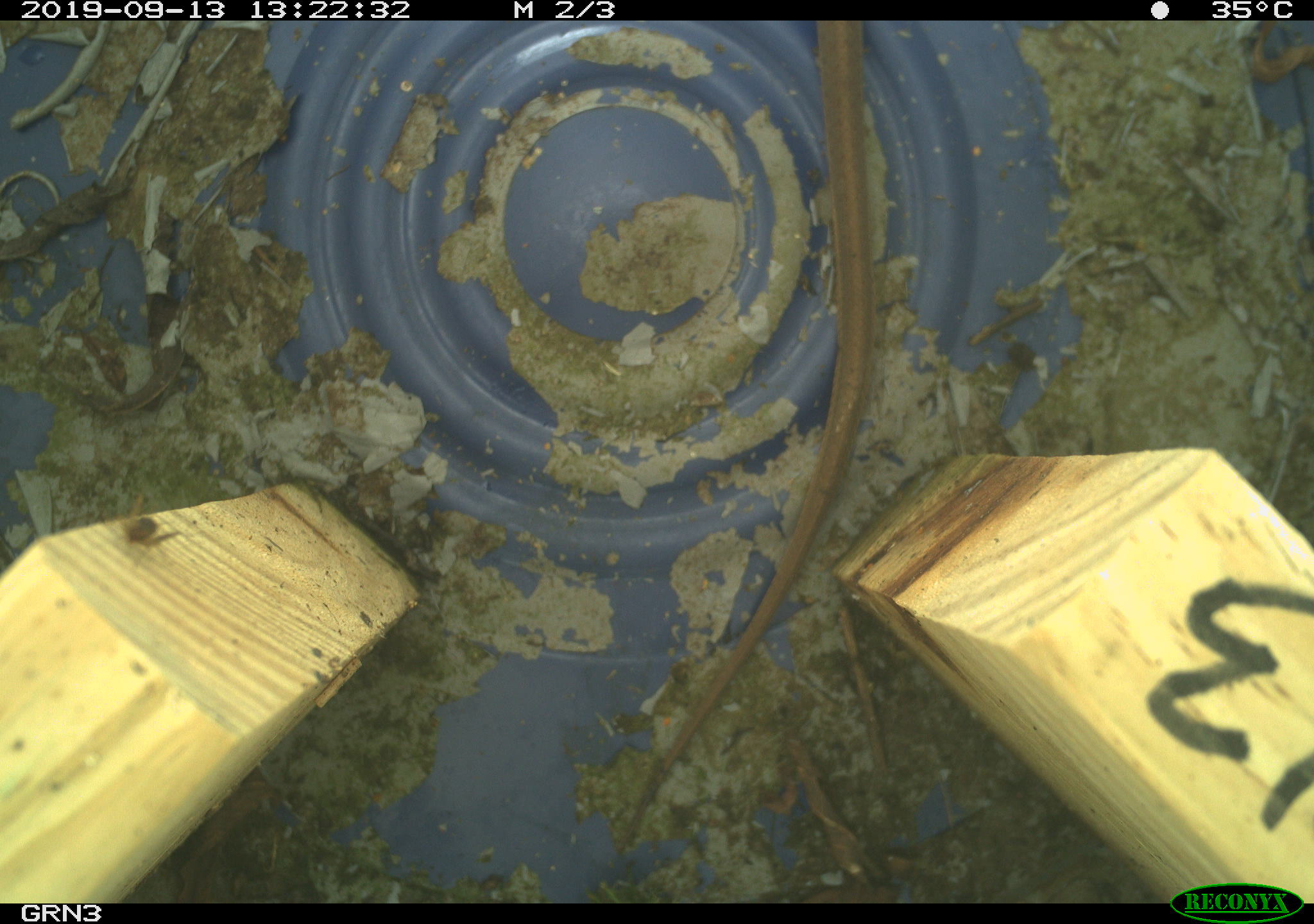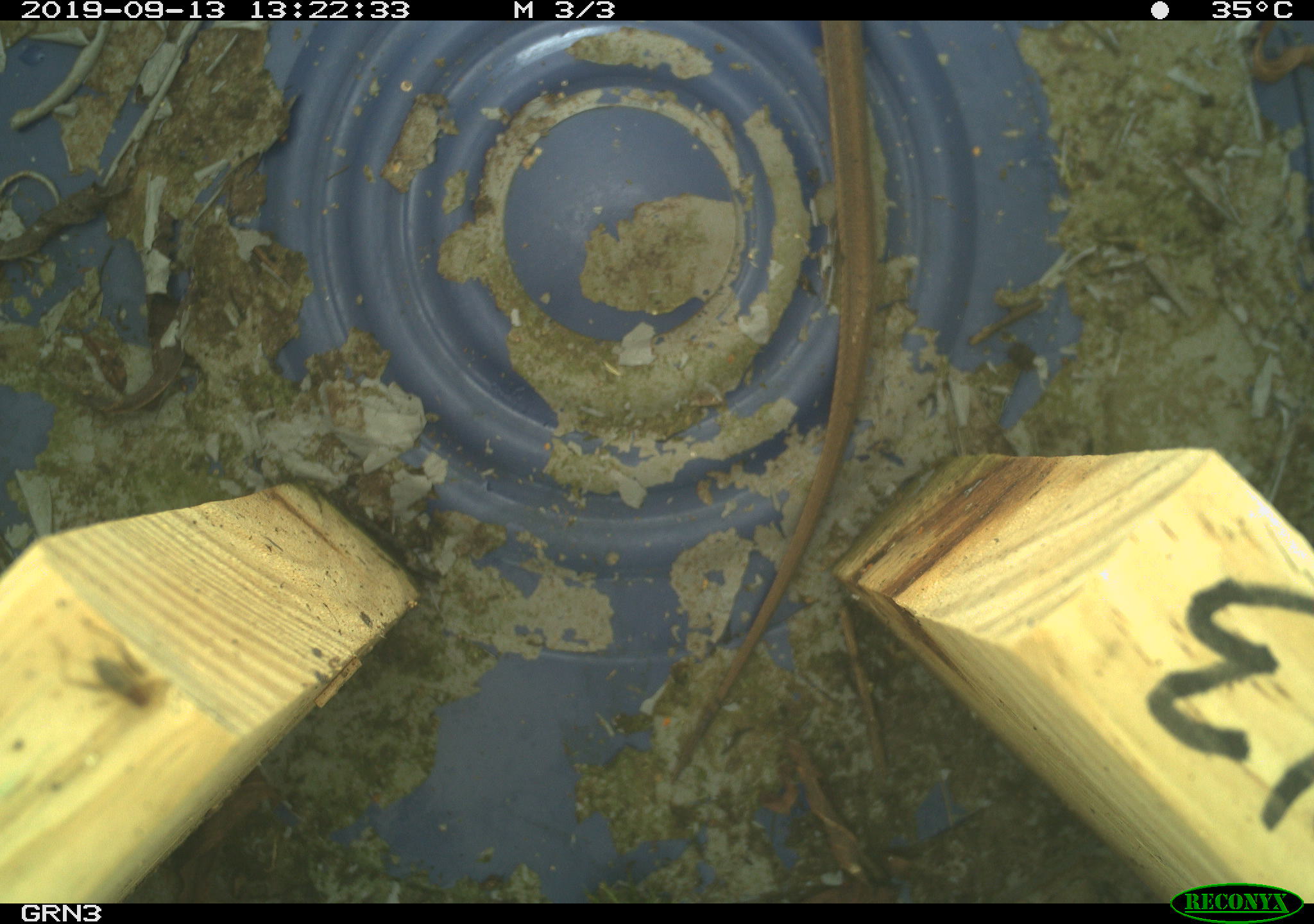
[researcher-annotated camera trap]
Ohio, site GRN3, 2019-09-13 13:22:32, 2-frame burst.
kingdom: Animalia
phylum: Chordata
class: Reptilia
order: Squamata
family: Colubridae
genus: Thamnophis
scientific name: Thamnophis sirtalis sirtalis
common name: eastern gartersnake